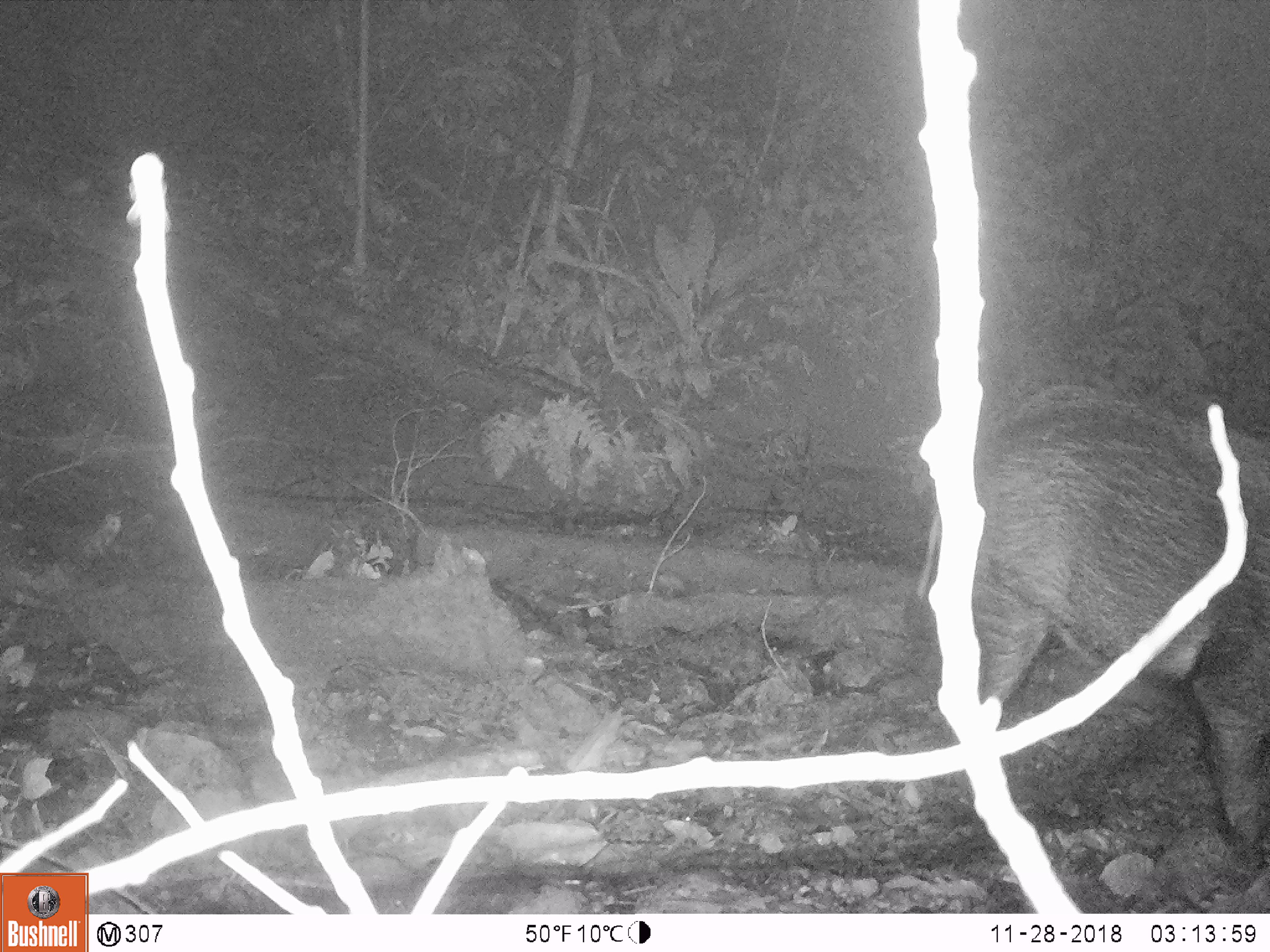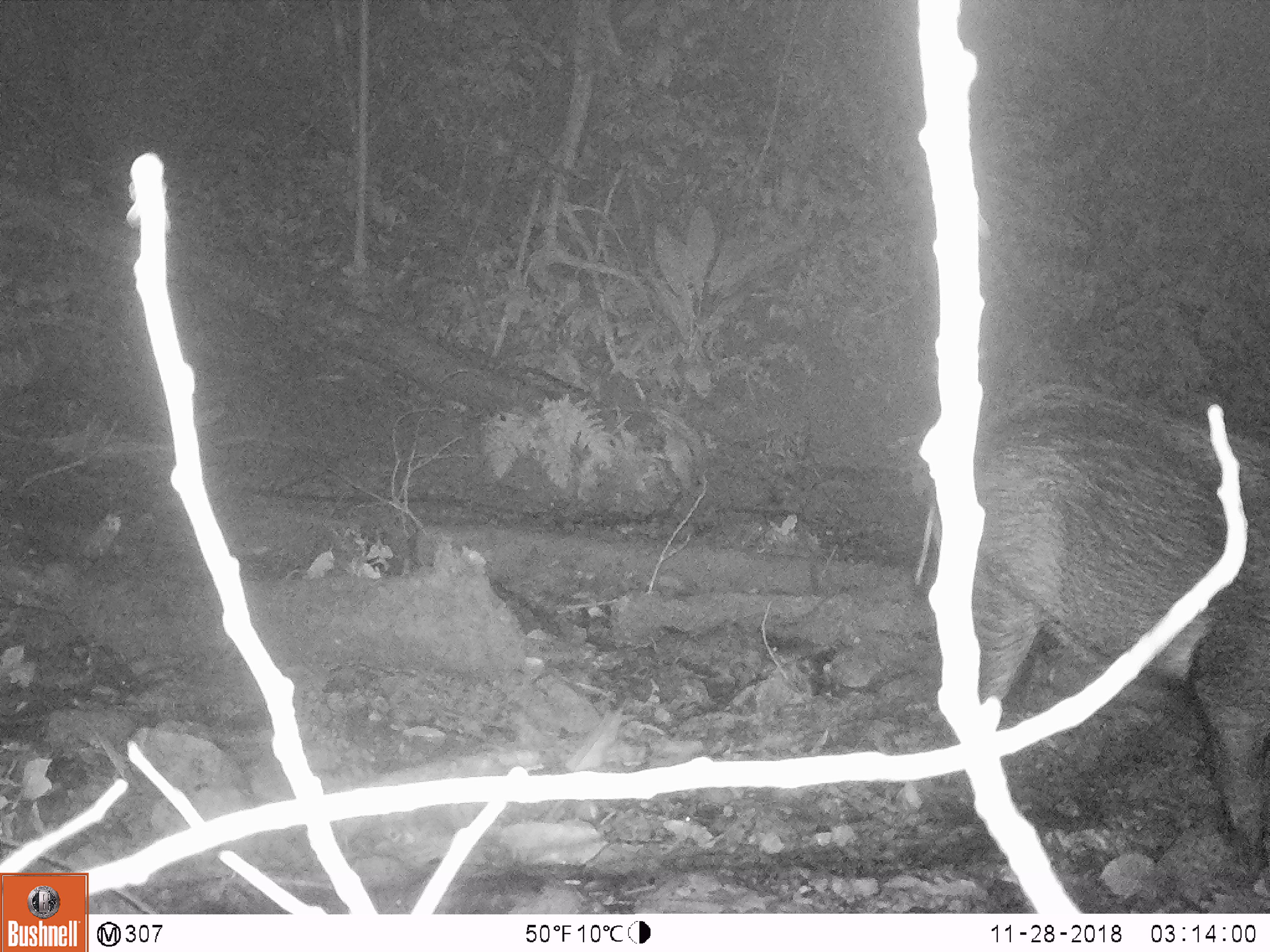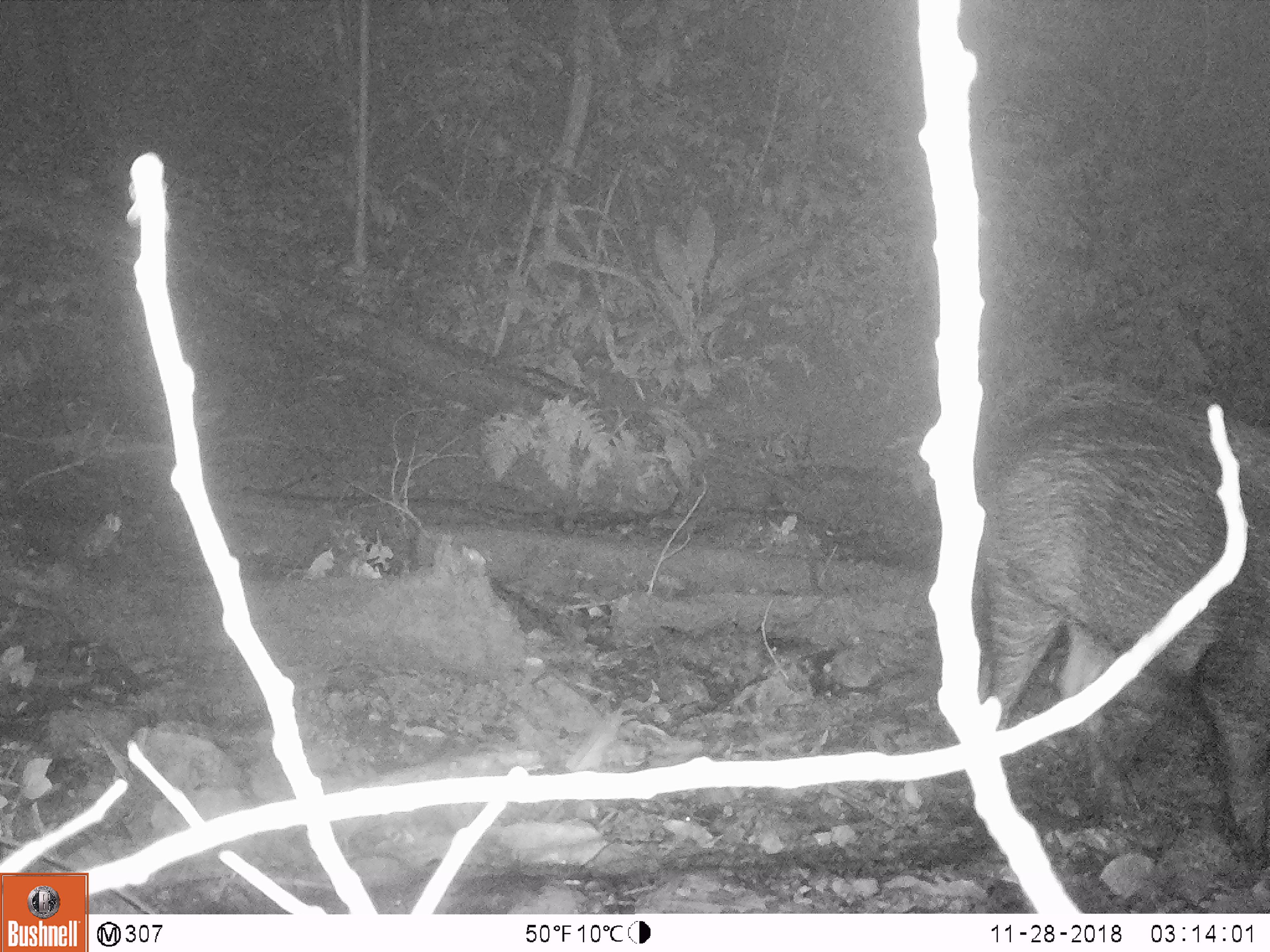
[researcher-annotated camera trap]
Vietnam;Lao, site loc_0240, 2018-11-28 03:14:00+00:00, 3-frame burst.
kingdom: Animalia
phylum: Chordata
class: Mammalia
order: Artiodactyla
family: Suidae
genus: Sus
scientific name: Sus scrofa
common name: eurasian wild pig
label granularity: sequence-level